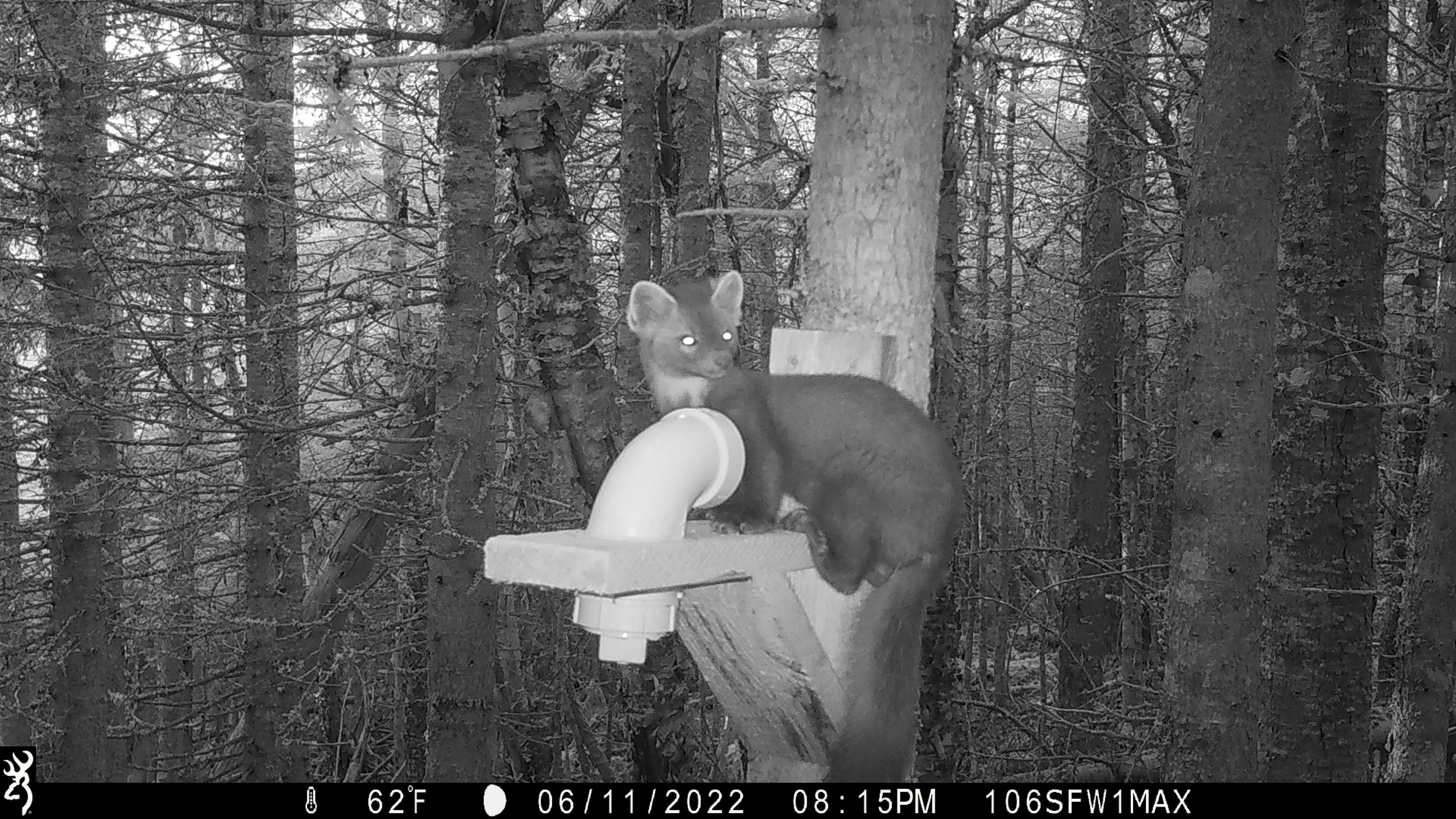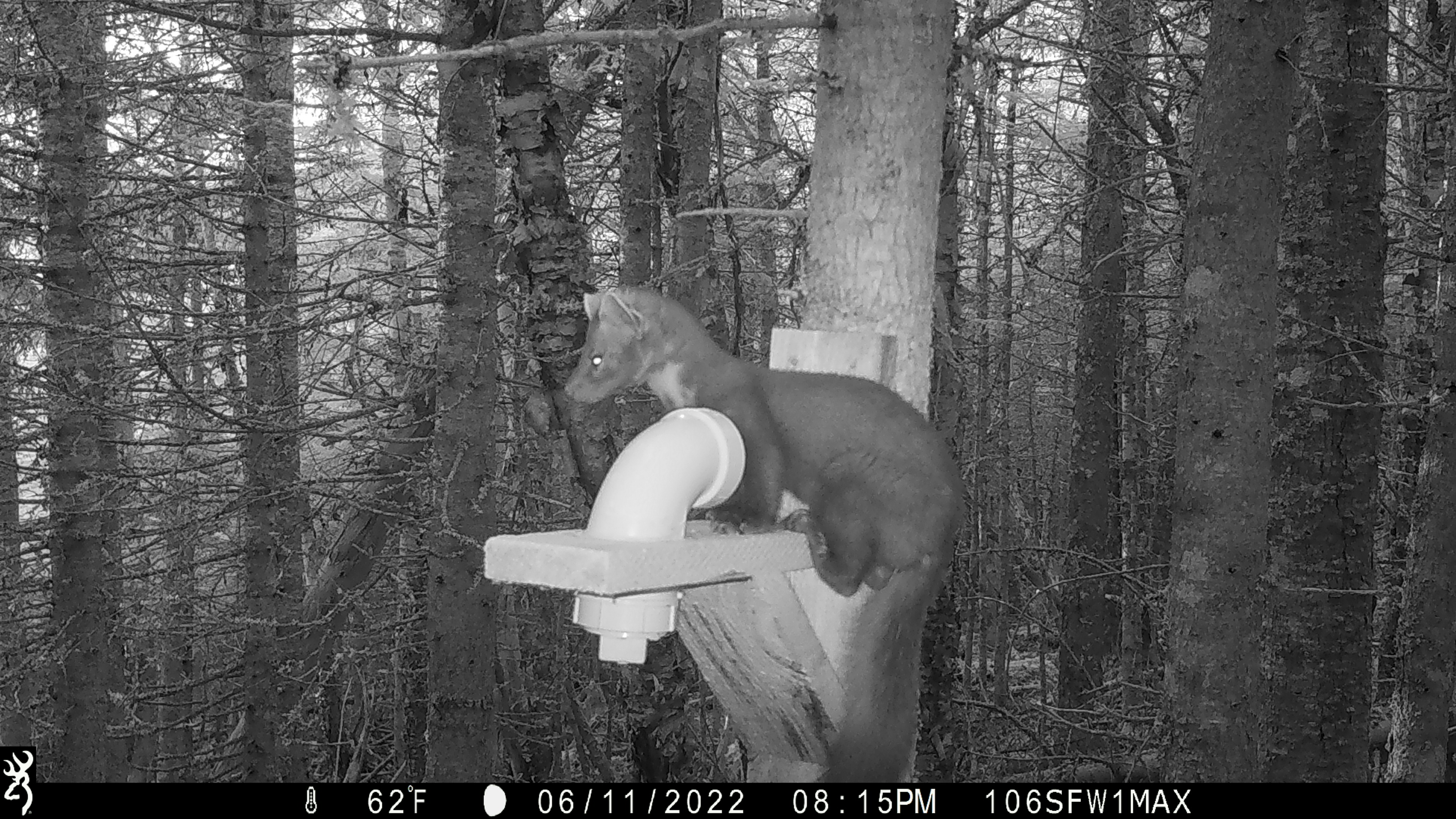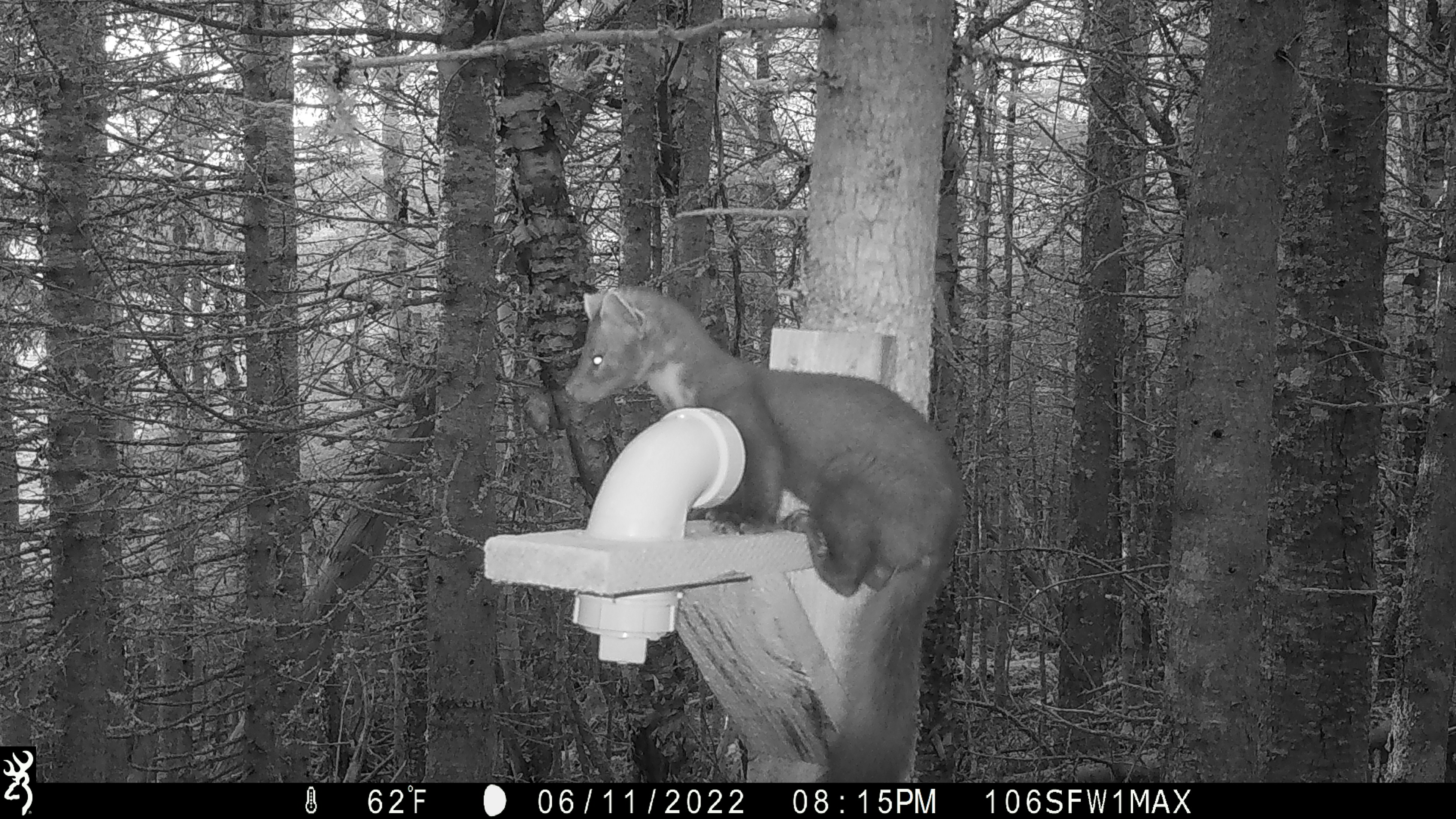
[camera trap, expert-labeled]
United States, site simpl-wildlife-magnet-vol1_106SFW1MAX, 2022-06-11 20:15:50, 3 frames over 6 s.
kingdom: Animalia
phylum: Chordata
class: Mammalia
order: Carnivora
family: Mustelidae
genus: Martes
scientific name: Martes americana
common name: american marten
American marten (Martes americana).